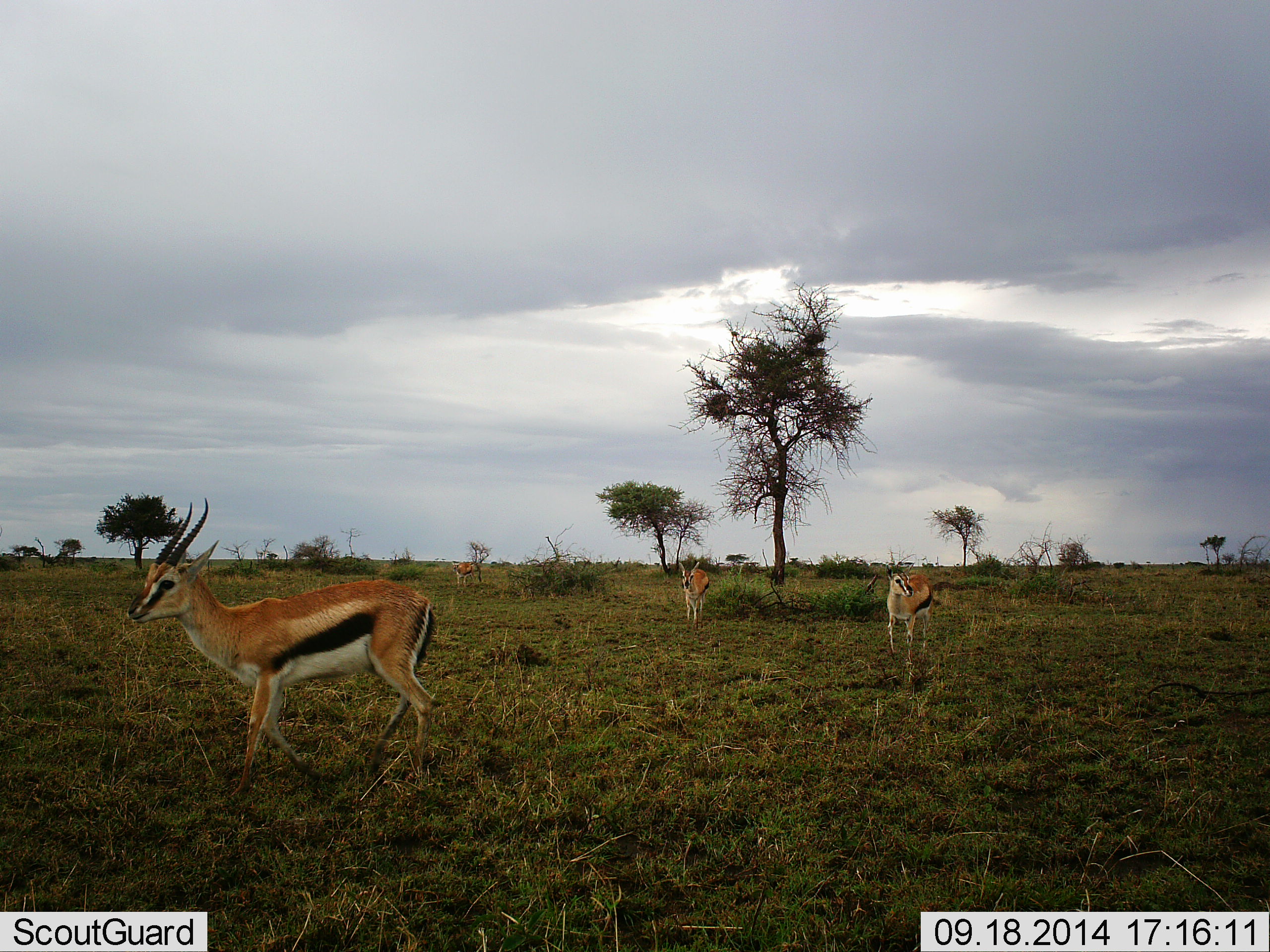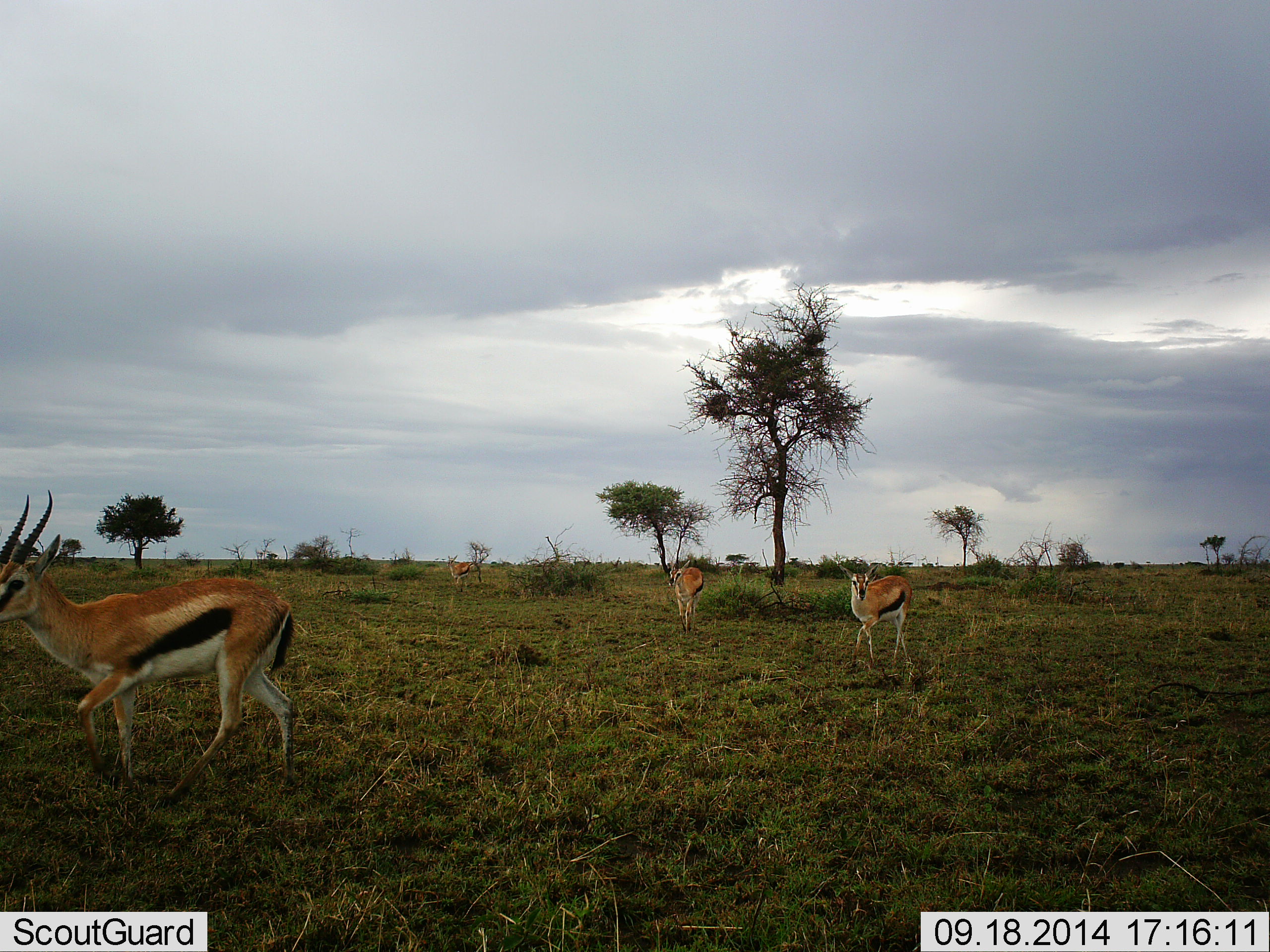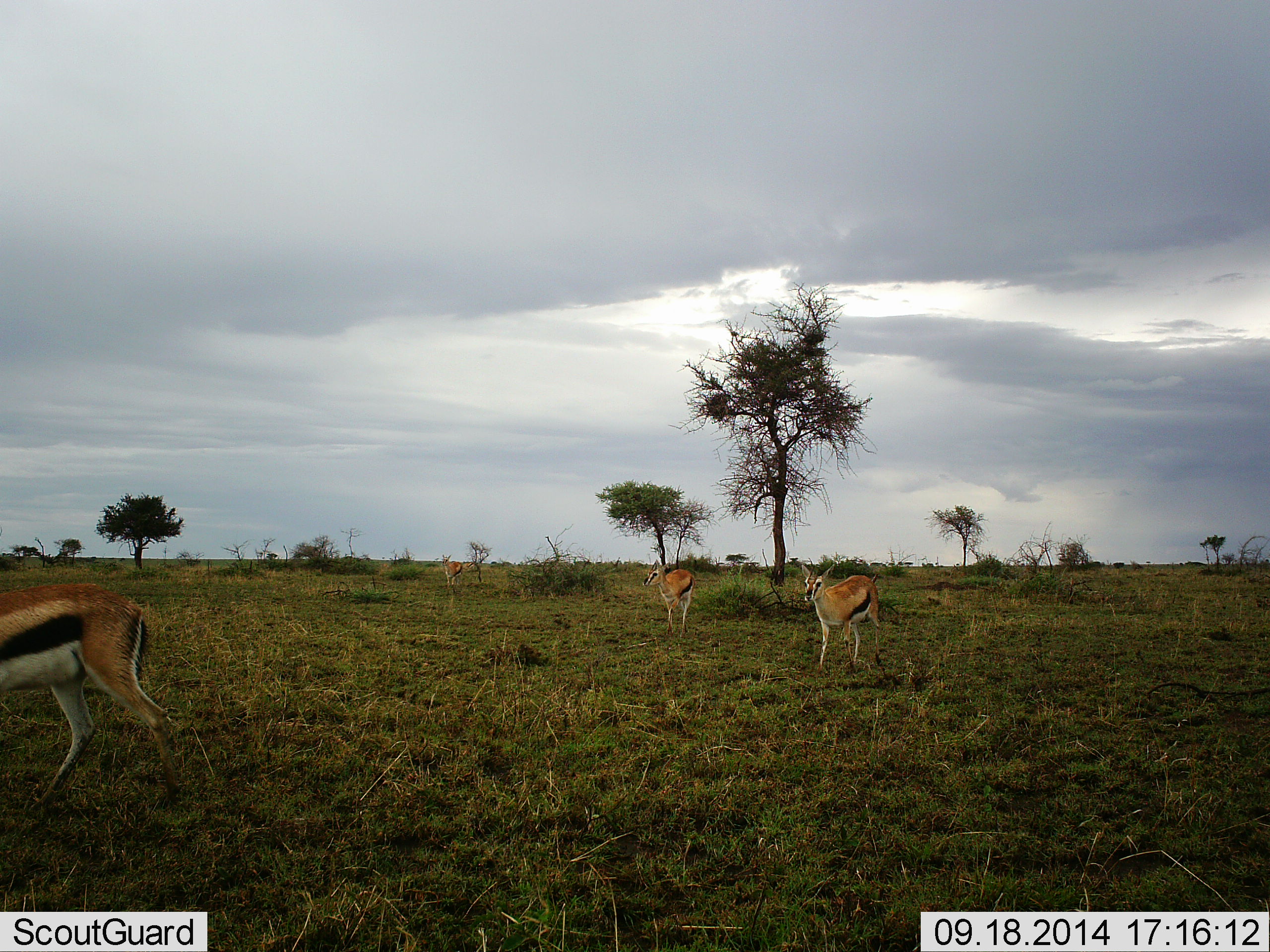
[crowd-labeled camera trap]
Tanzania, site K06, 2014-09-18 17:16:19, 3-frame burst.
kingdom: Animalia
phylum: Chordata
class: Mammalia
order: Artiodactyla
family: Bovidae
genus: Eudorcas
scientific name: Eudorcas thomsonii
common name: thomson's gazelle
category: gazellethomsons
Gazellethomsons (thomson's gazelle) (Eudorcas thomsonii), count 4. Behavior (volunteer vote fractions): standing 10%, resting 0%, moving 90%, interacting 0%. Young present (vote fraction): 0%. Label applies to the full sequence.